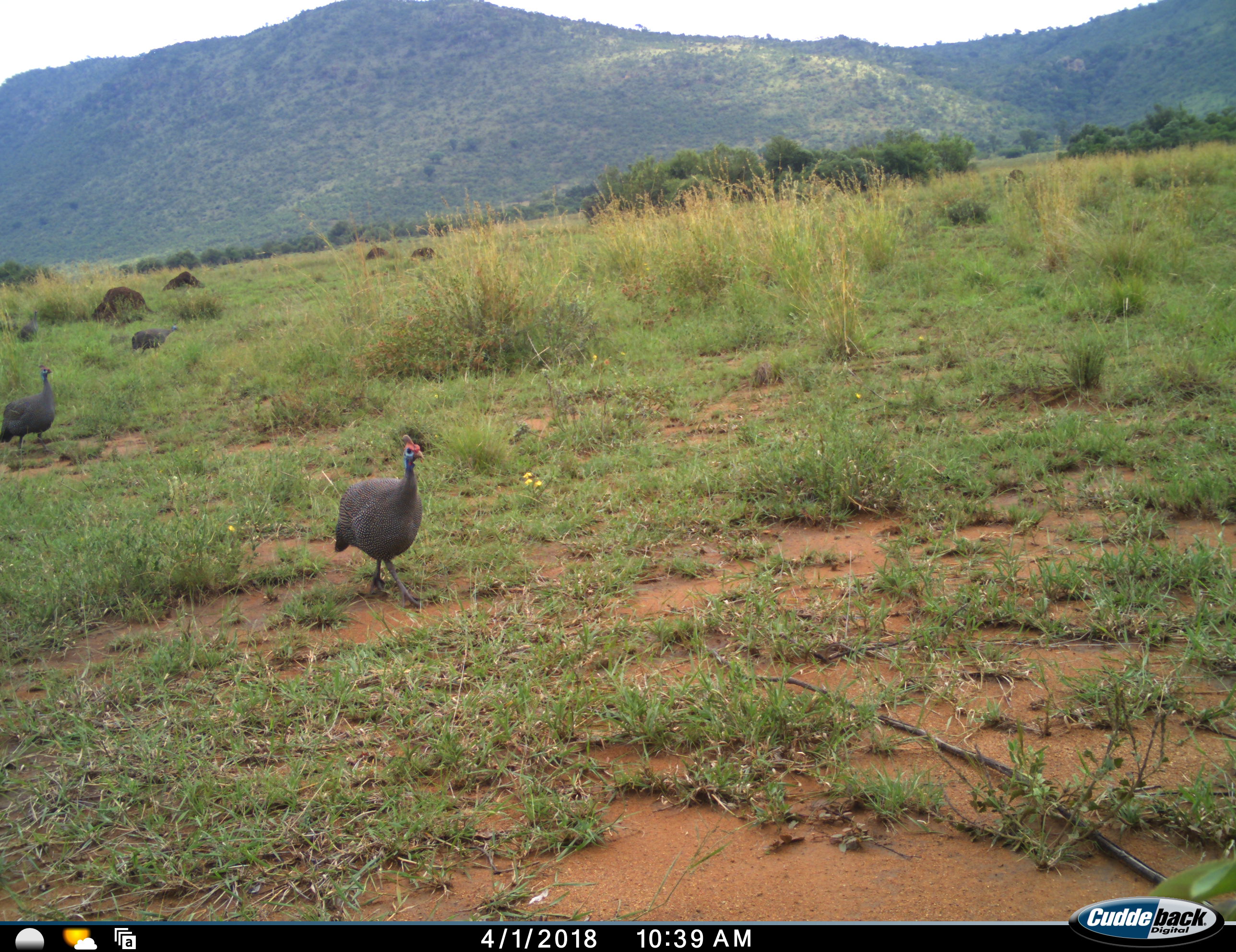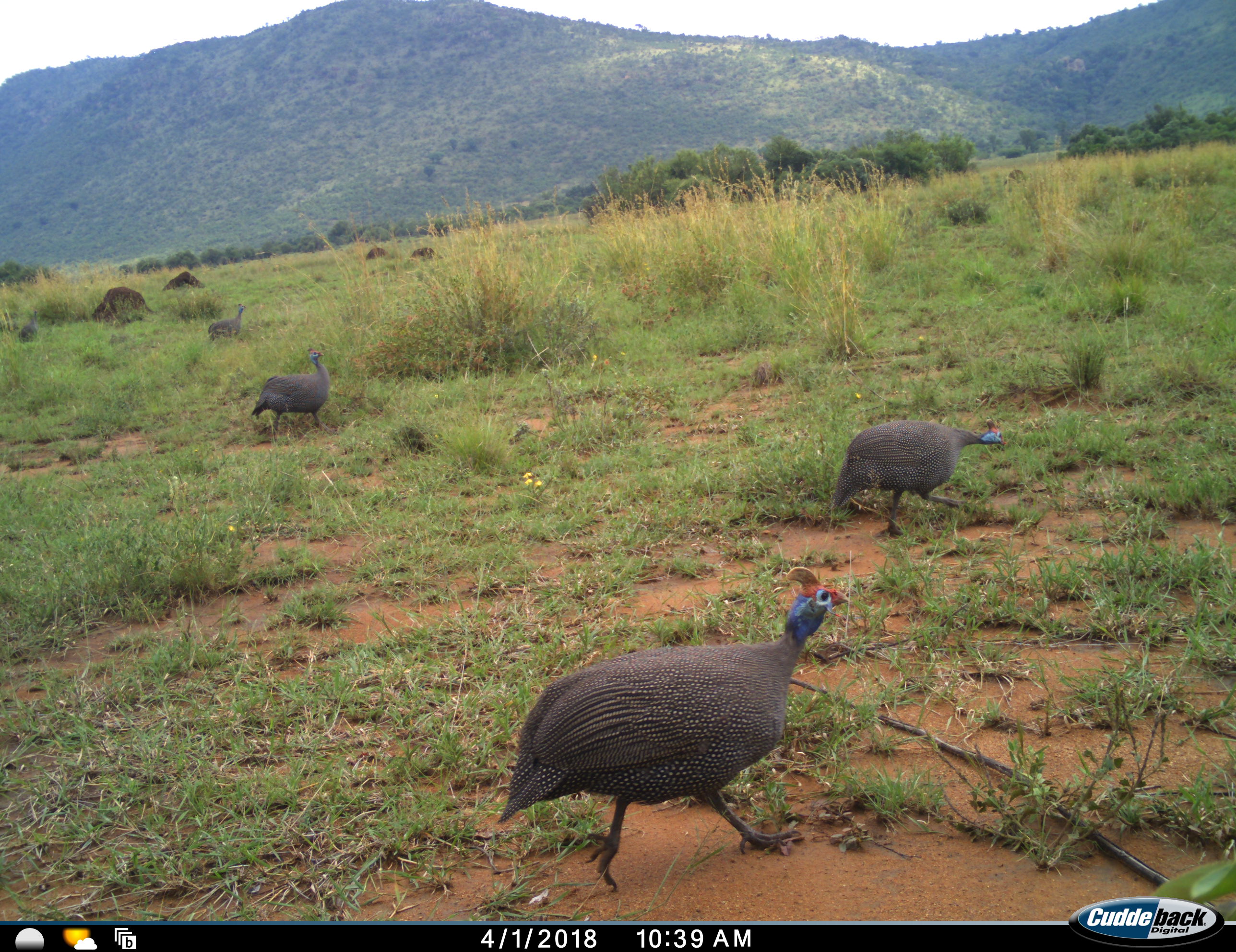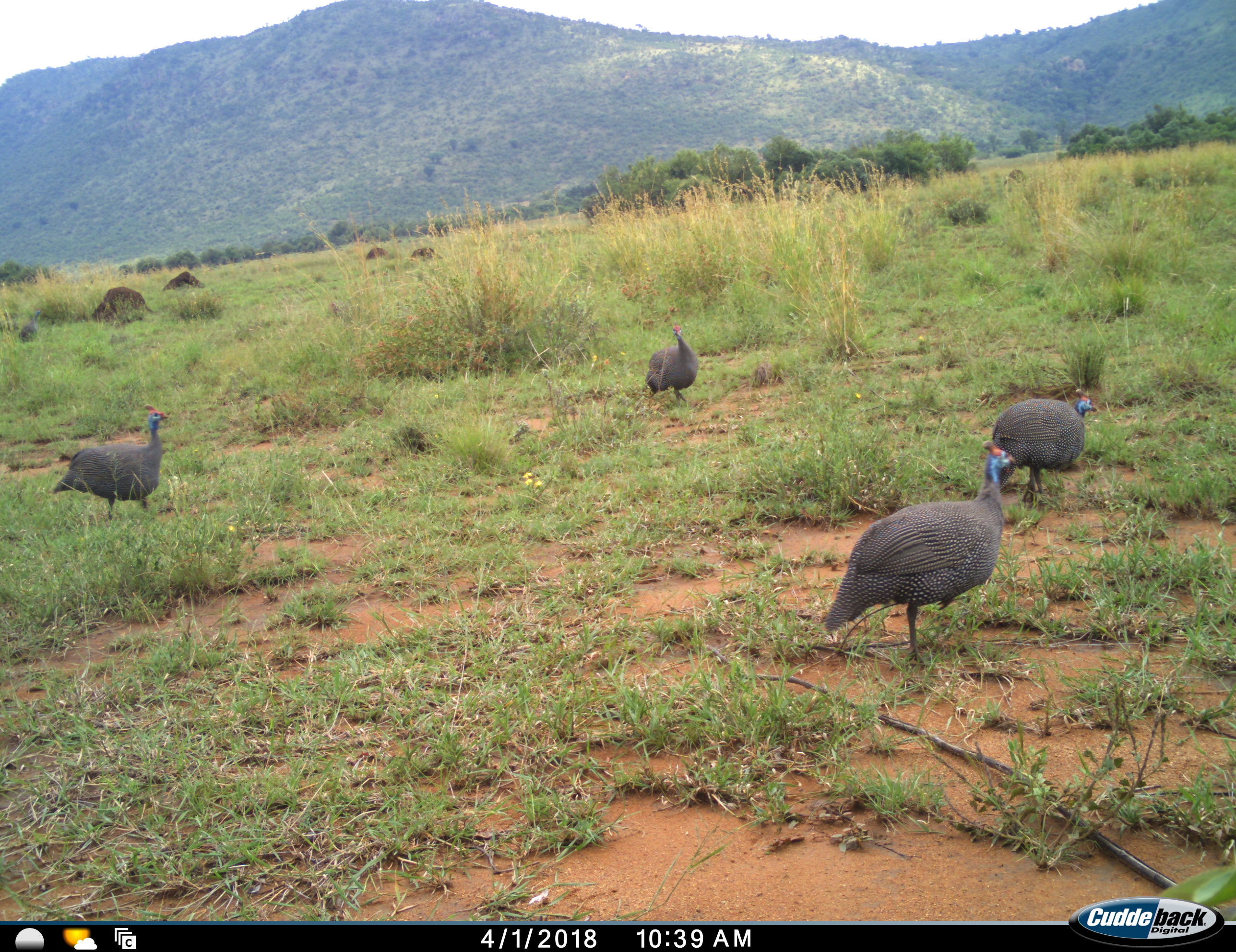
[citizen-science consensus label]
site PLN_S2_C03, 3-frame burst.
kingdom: Animalia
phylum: Chordata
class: Aves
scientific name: Aves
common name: bird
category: birdother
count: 4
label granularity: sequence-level